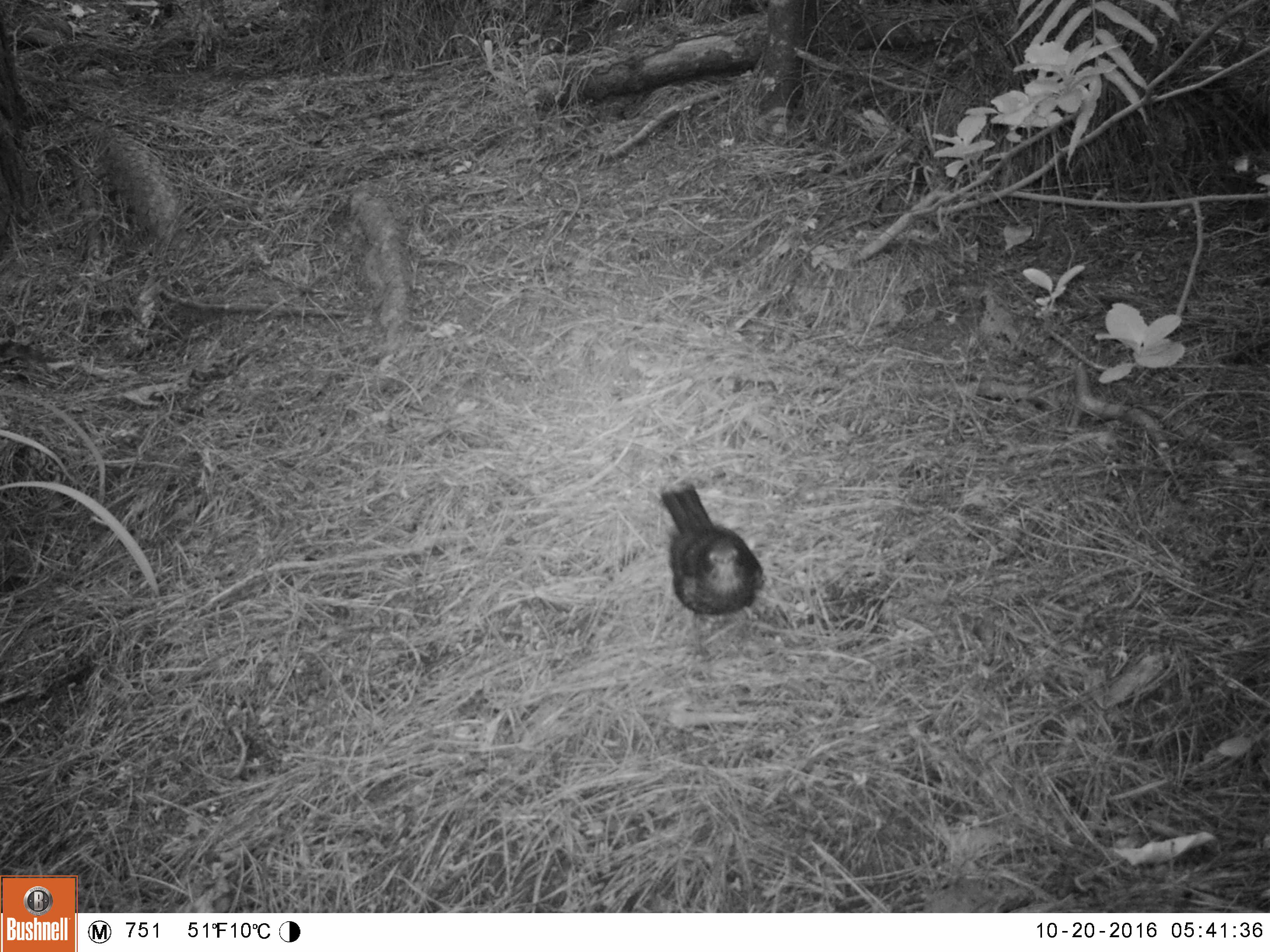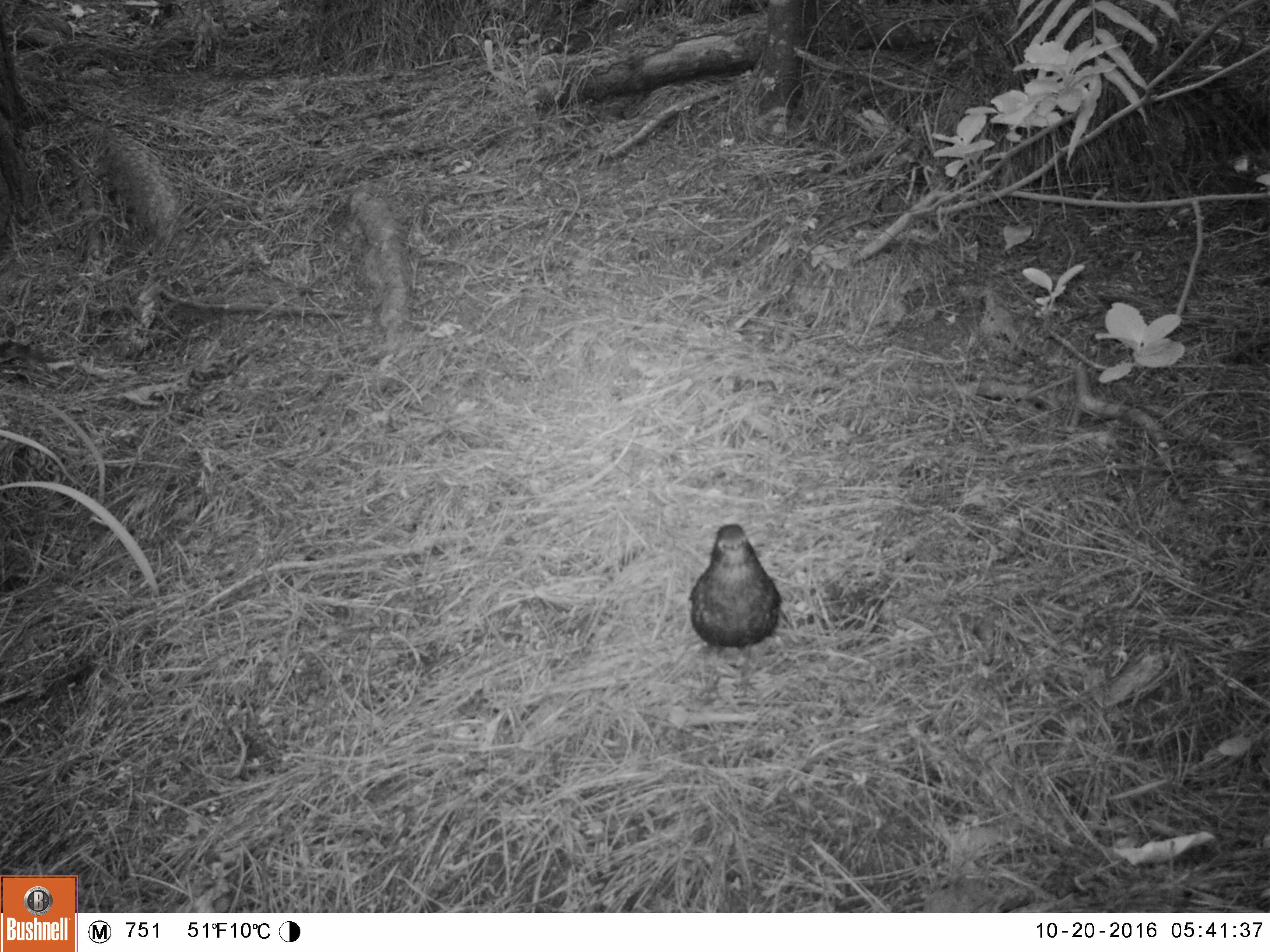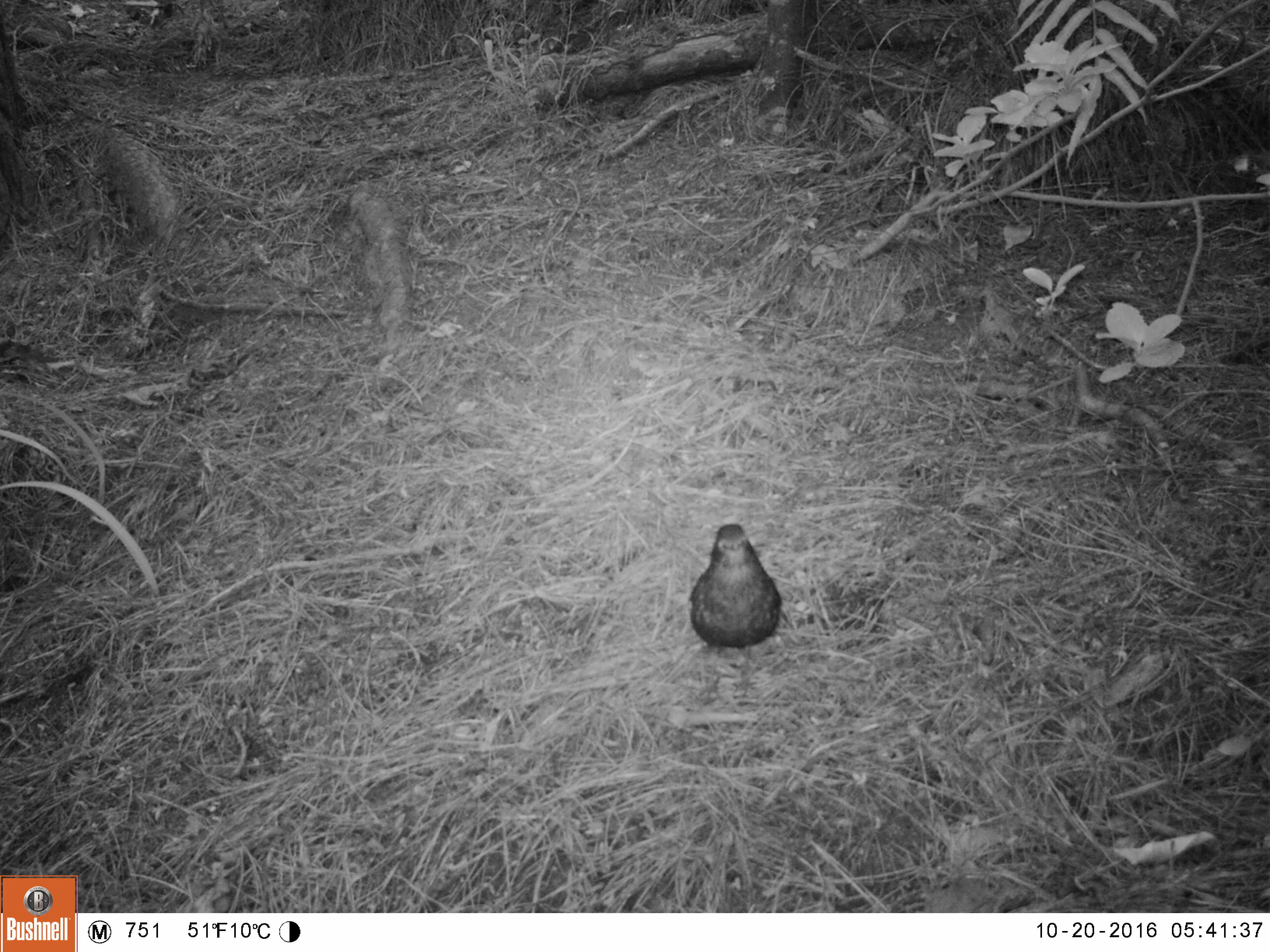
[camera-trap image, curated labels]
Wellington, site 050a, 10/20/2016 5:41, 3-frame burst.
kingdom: Animalia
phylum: Chordata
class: Aves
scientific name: Aves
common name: bird